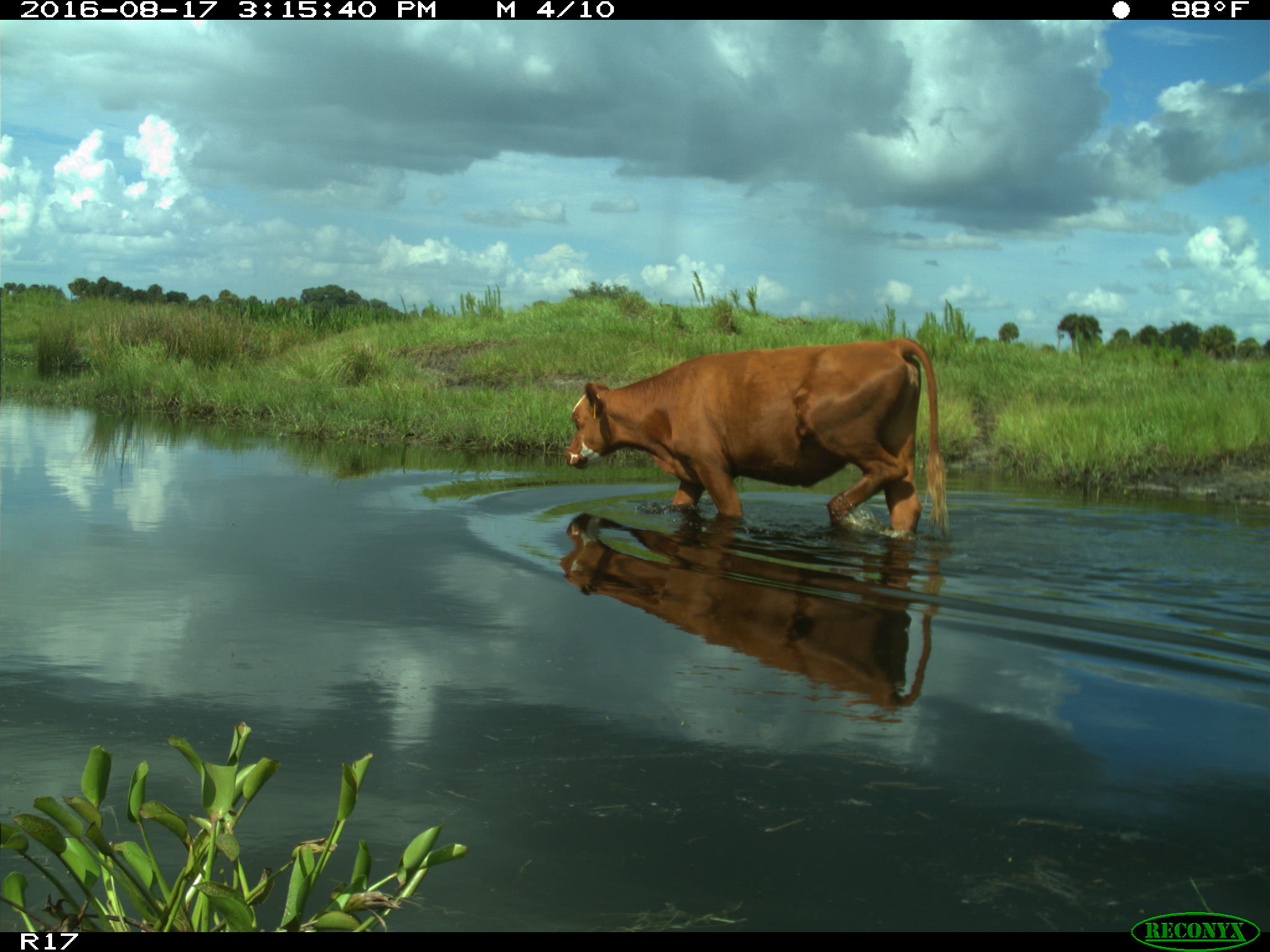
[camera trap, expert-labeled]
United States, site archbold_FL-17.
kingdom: Animalia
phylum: Chordata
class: Mammalia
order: Artiodactyla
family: Bovidae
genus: Bos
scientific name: Bos taurus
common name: domestic cow